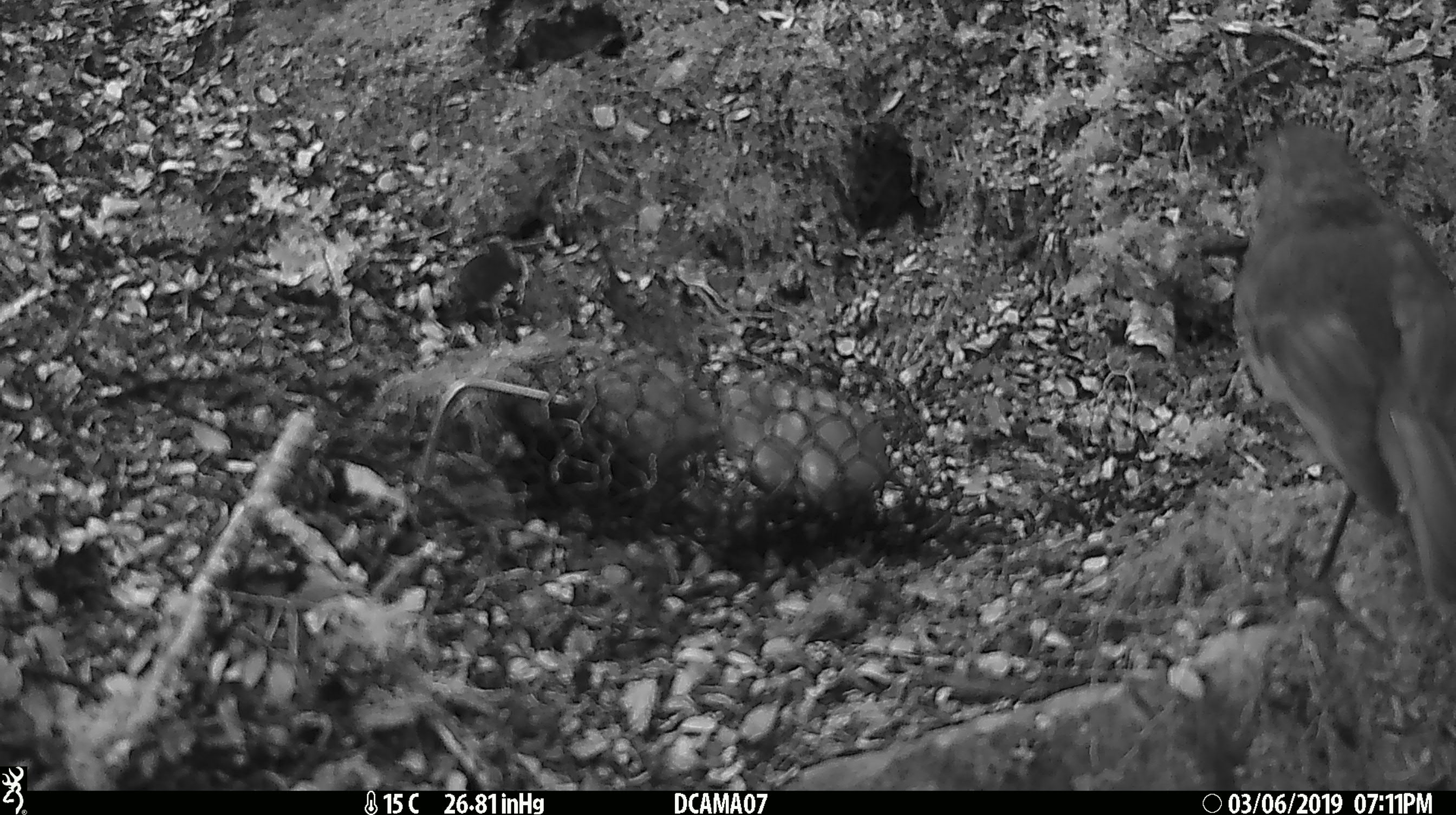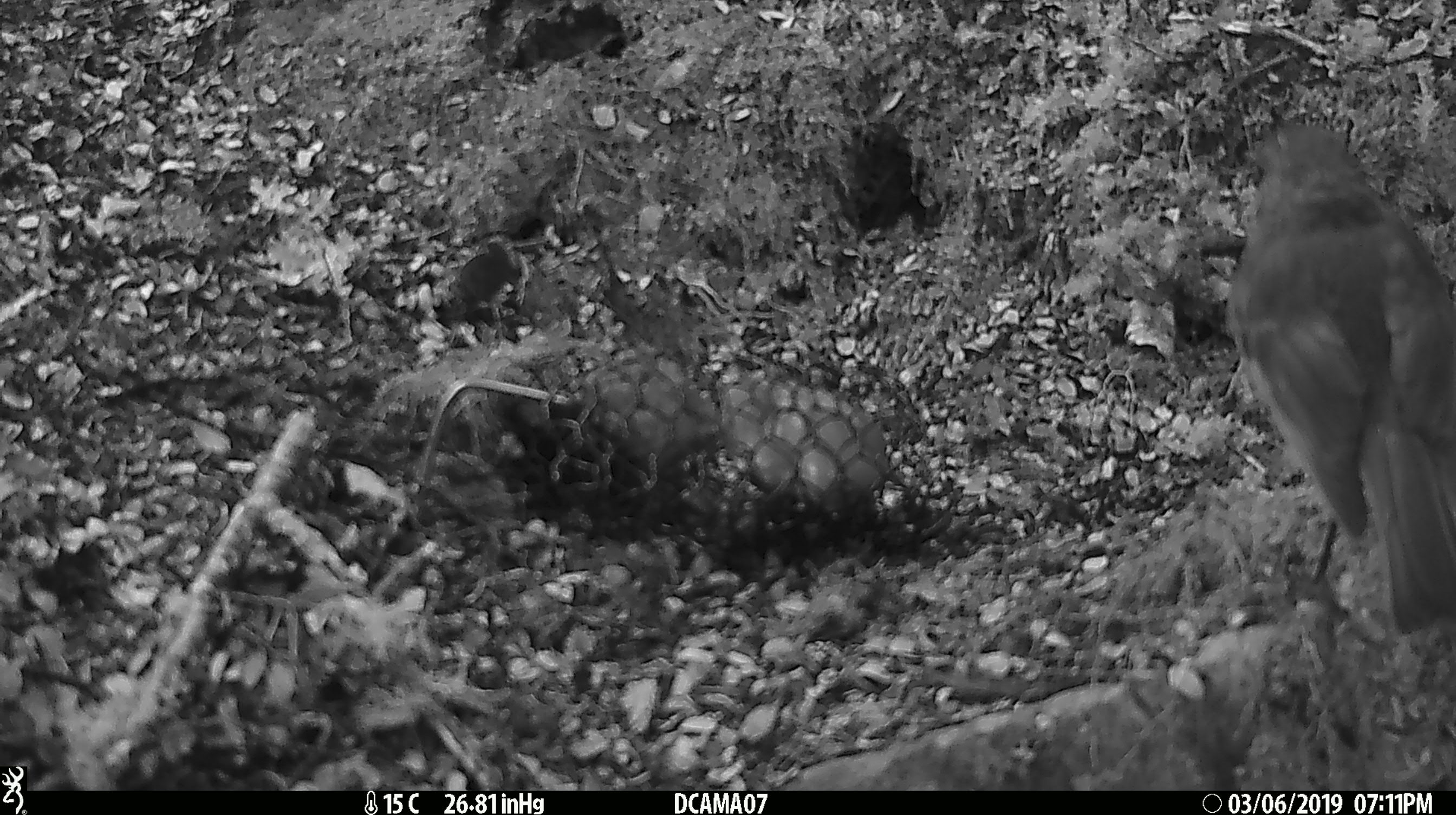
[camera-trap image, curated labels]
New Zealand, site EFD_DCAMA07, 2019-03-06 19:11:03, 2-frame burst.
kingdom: Animalia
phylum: Chordata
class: Aves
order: Passeriformes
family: Petroicidae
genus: Petroica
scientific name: Petroica australis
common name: new zealand robin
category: robin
Robin (new zealand robin) (Petroica australis).